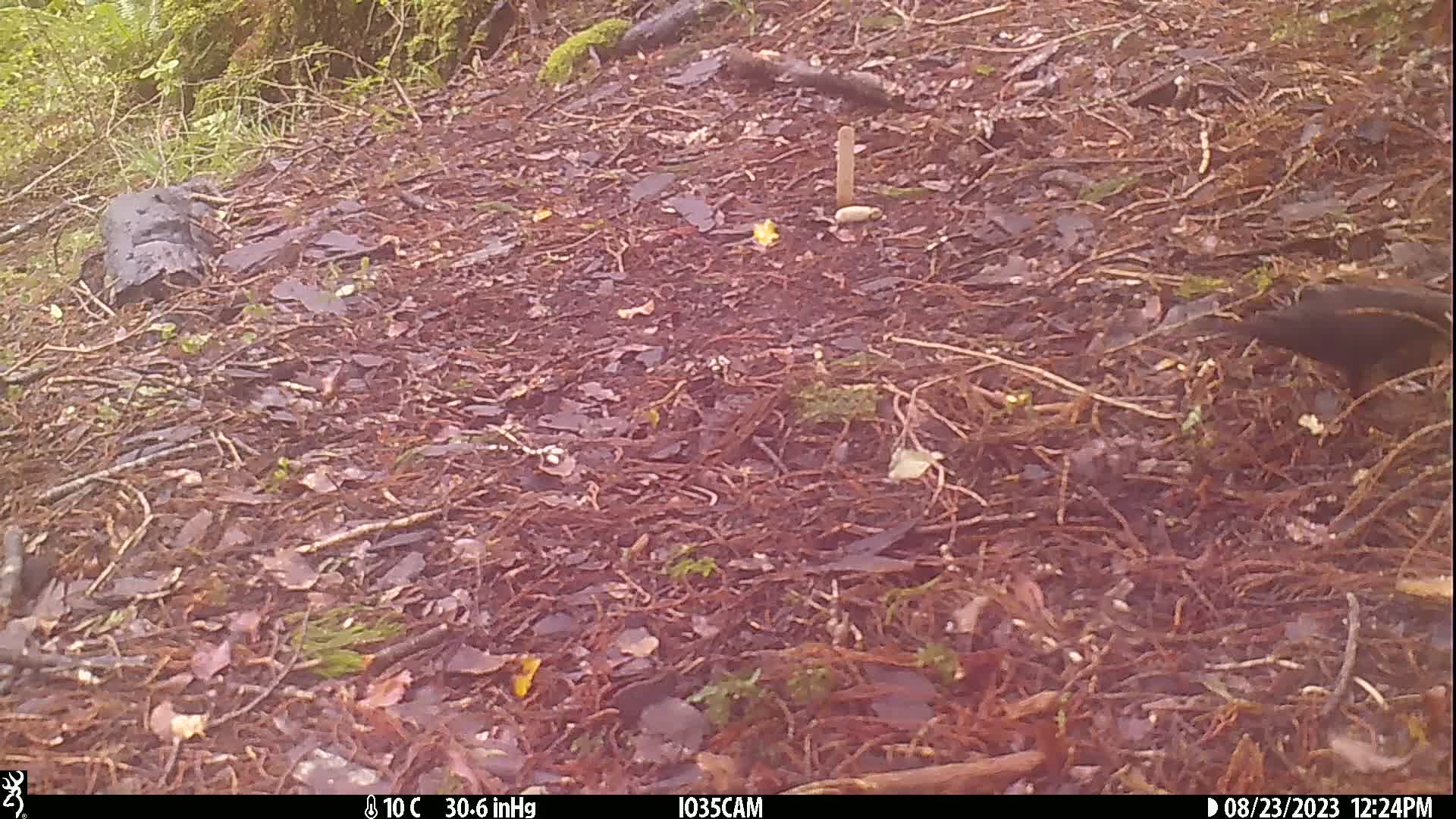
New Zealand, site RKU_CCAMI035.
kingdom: Animalia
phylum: Chordata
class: Aves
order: Passeriformes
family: Turdidae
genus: Turdus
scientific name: Turdus merula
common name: eurasian blackbird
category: blackbird